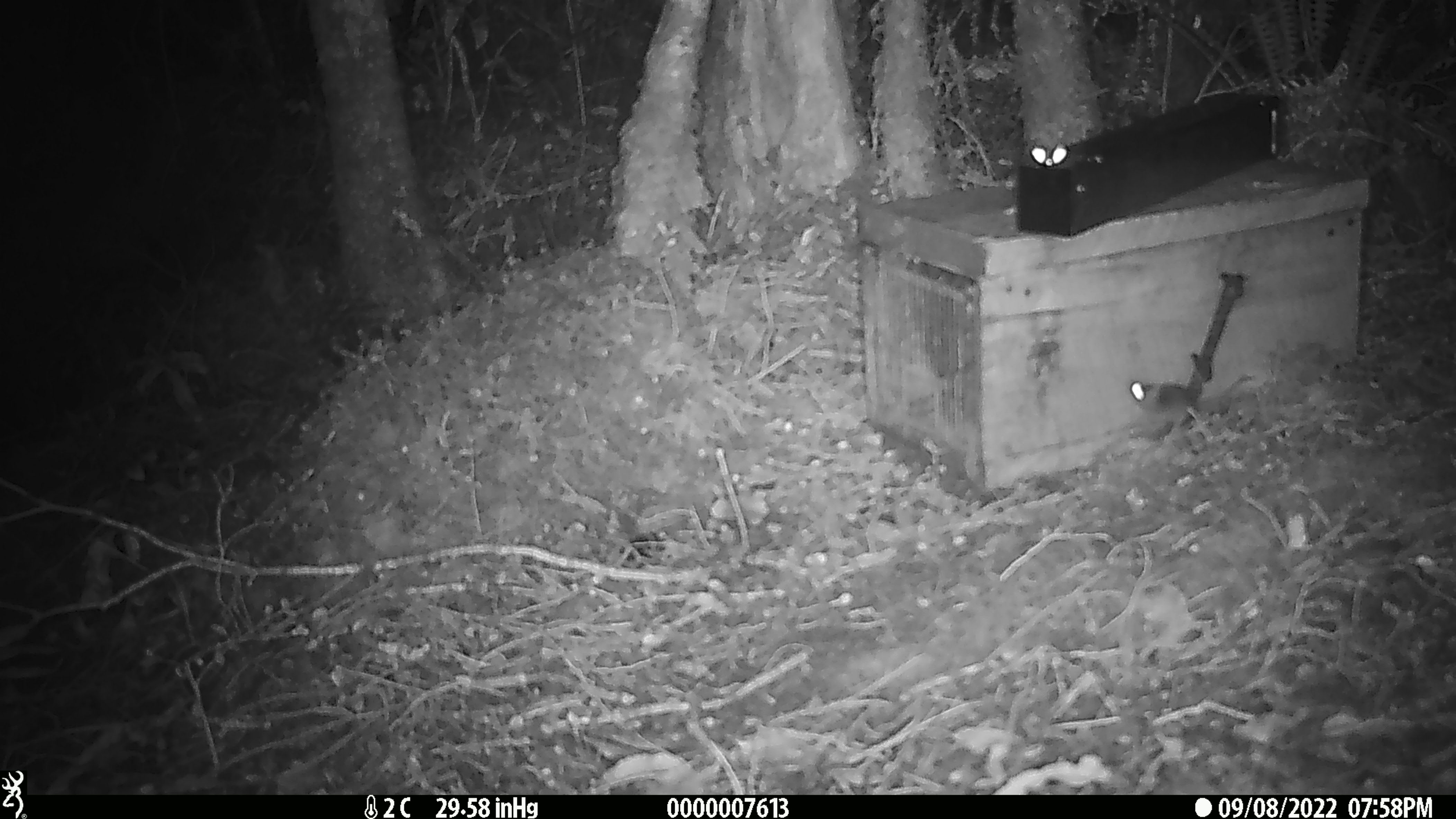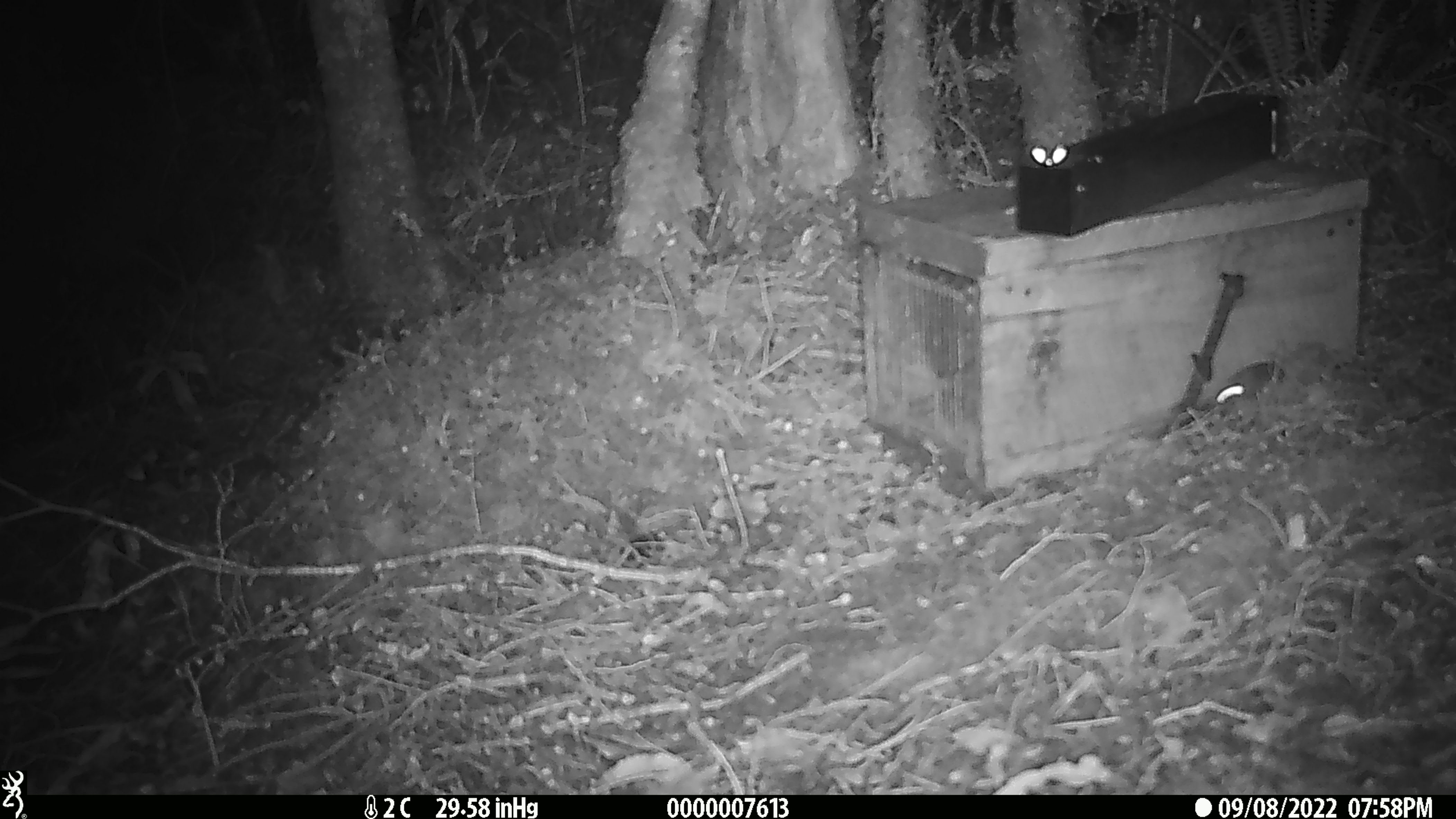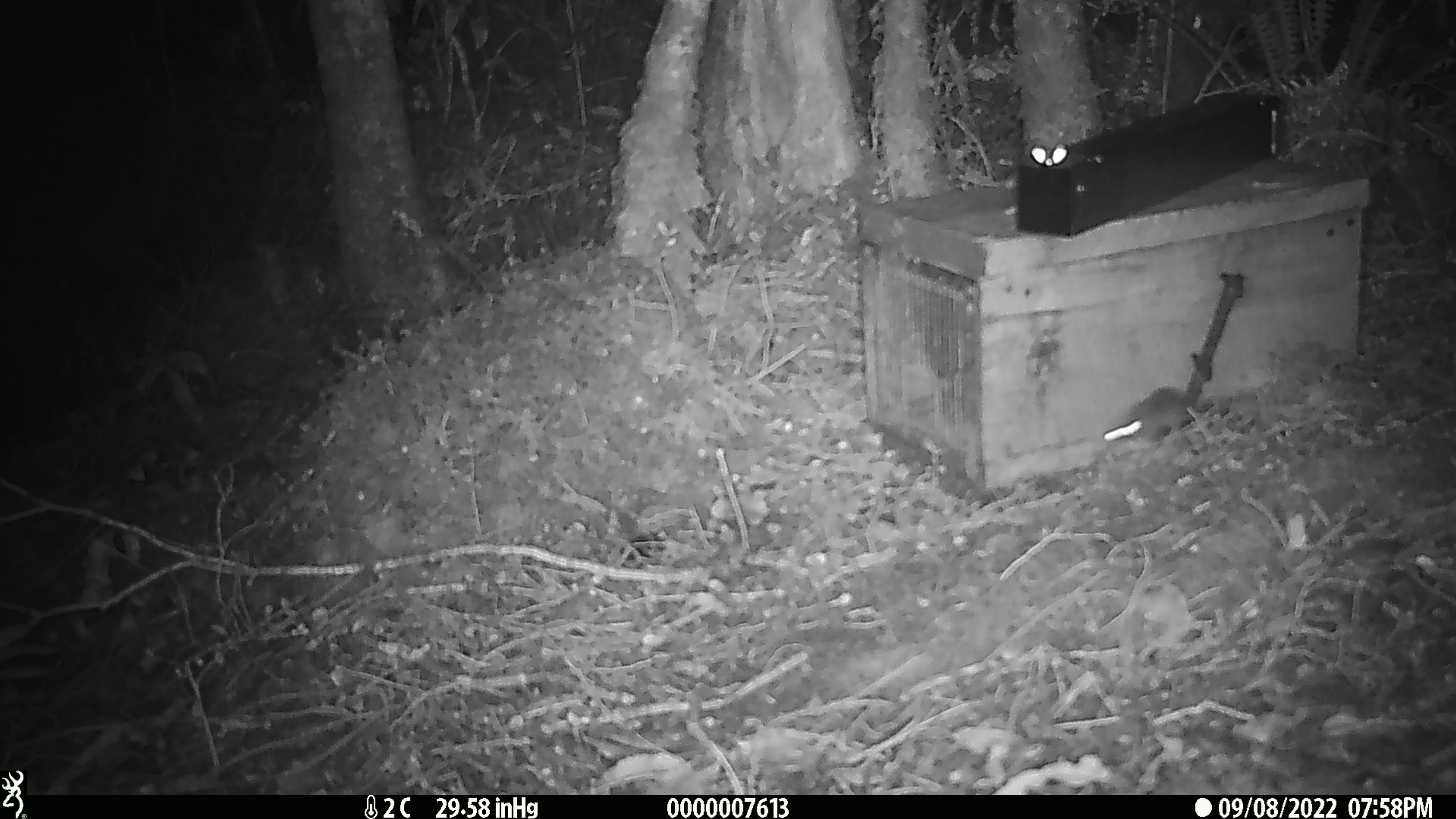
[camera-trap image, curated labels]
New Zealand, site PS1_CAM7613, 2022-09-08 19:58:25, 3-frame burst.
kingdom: Animalia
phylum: Chordata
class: Mammalia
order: Rodentia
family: Muridae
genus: Mus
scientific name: Mus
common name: mouse